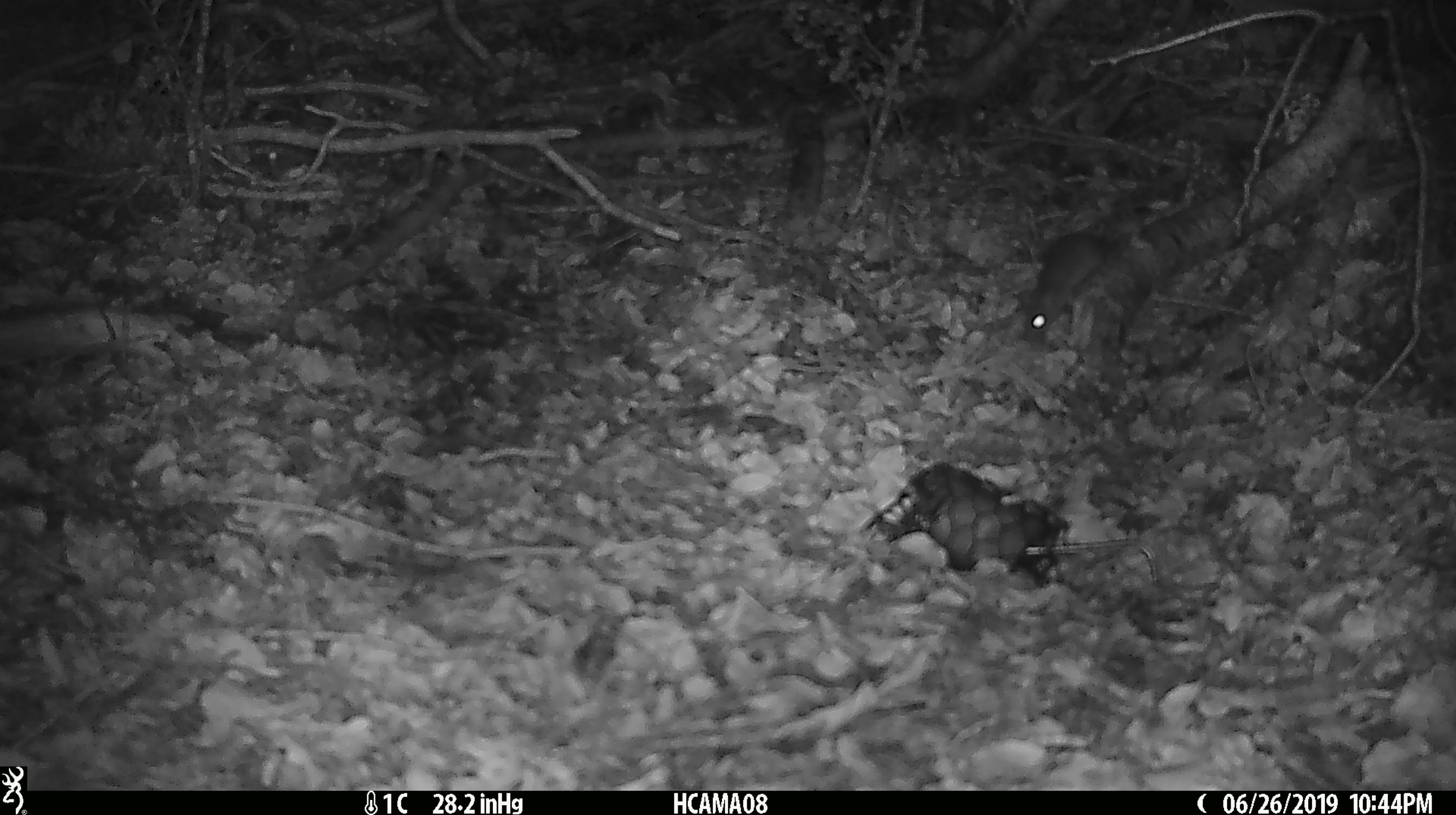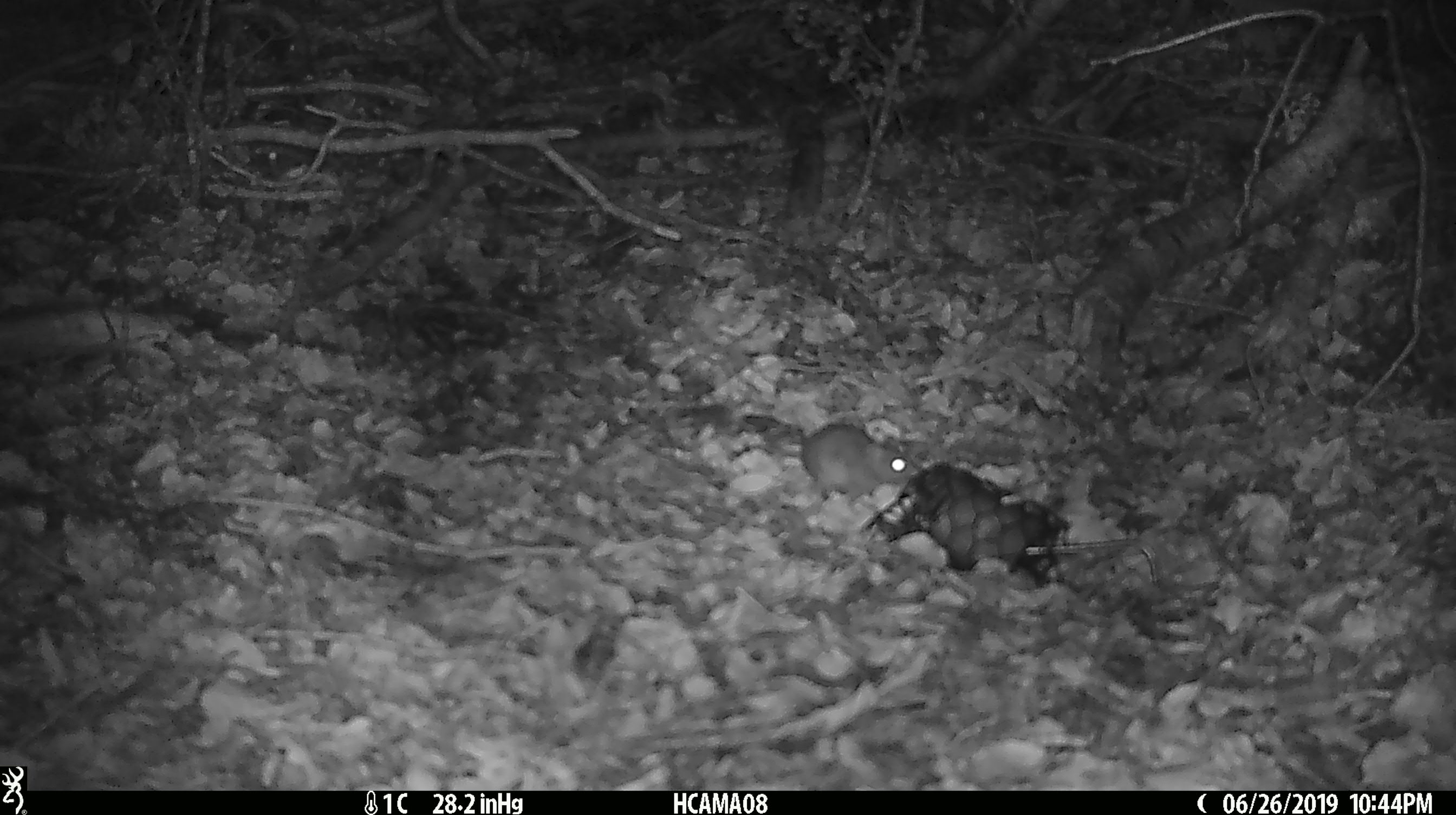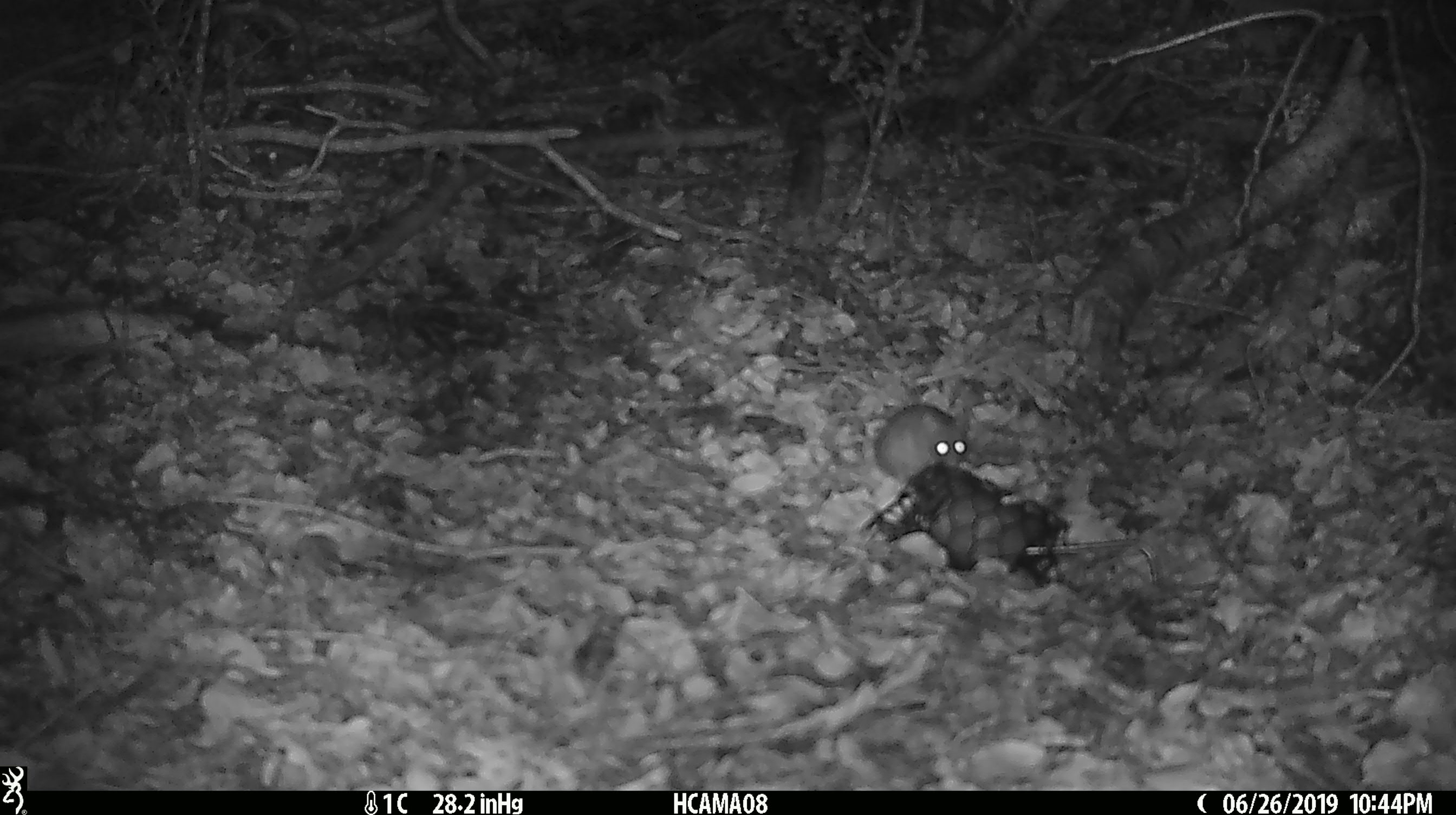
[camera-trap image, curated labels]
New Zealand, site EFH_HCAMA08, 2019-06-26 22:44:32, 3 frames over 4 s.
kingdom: Animalia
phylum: Chordata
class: Mammalia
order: Rodentia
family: Muridae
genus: Mus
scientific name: Mus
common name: mouse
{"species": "mouse (Mus)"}